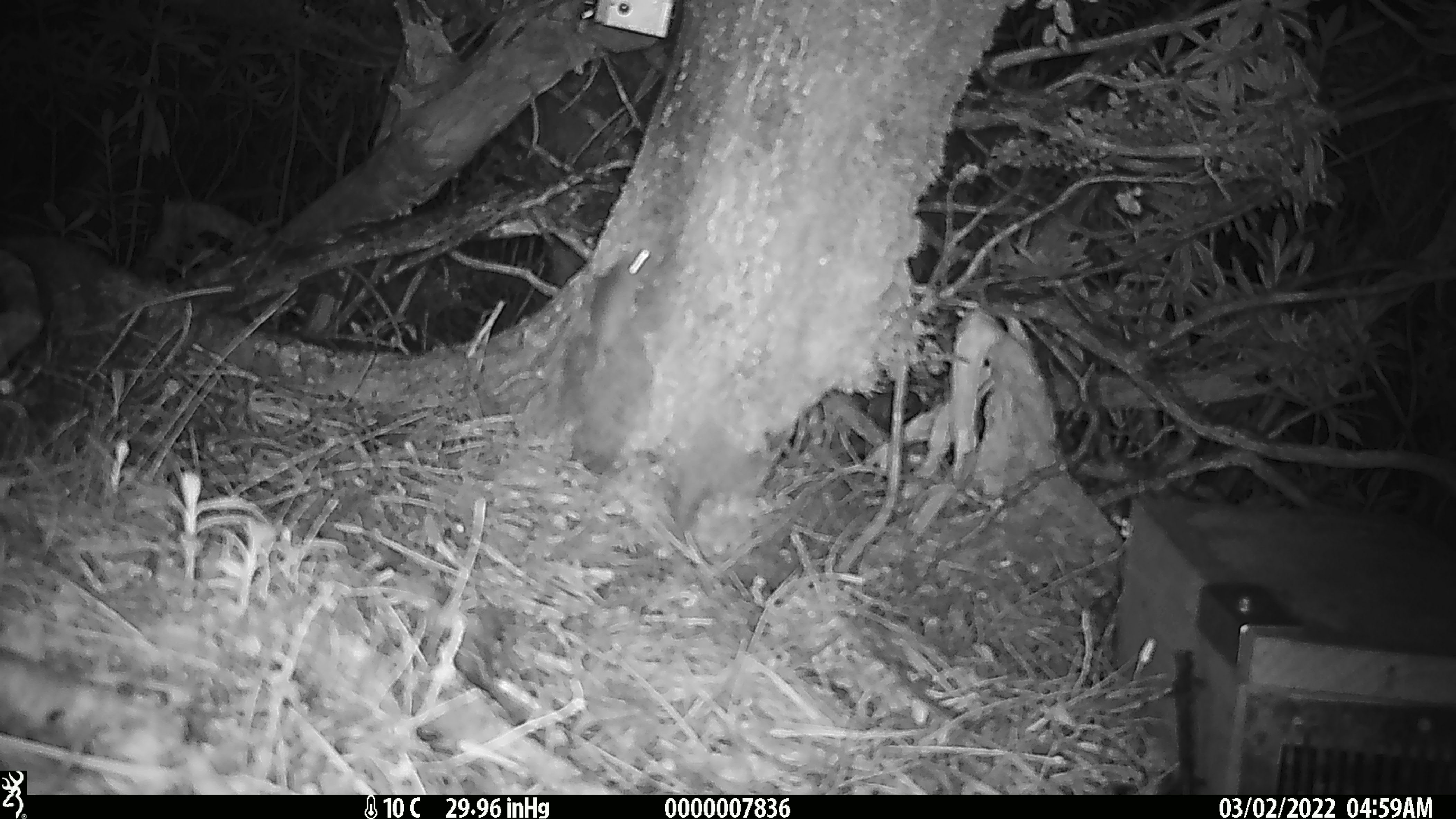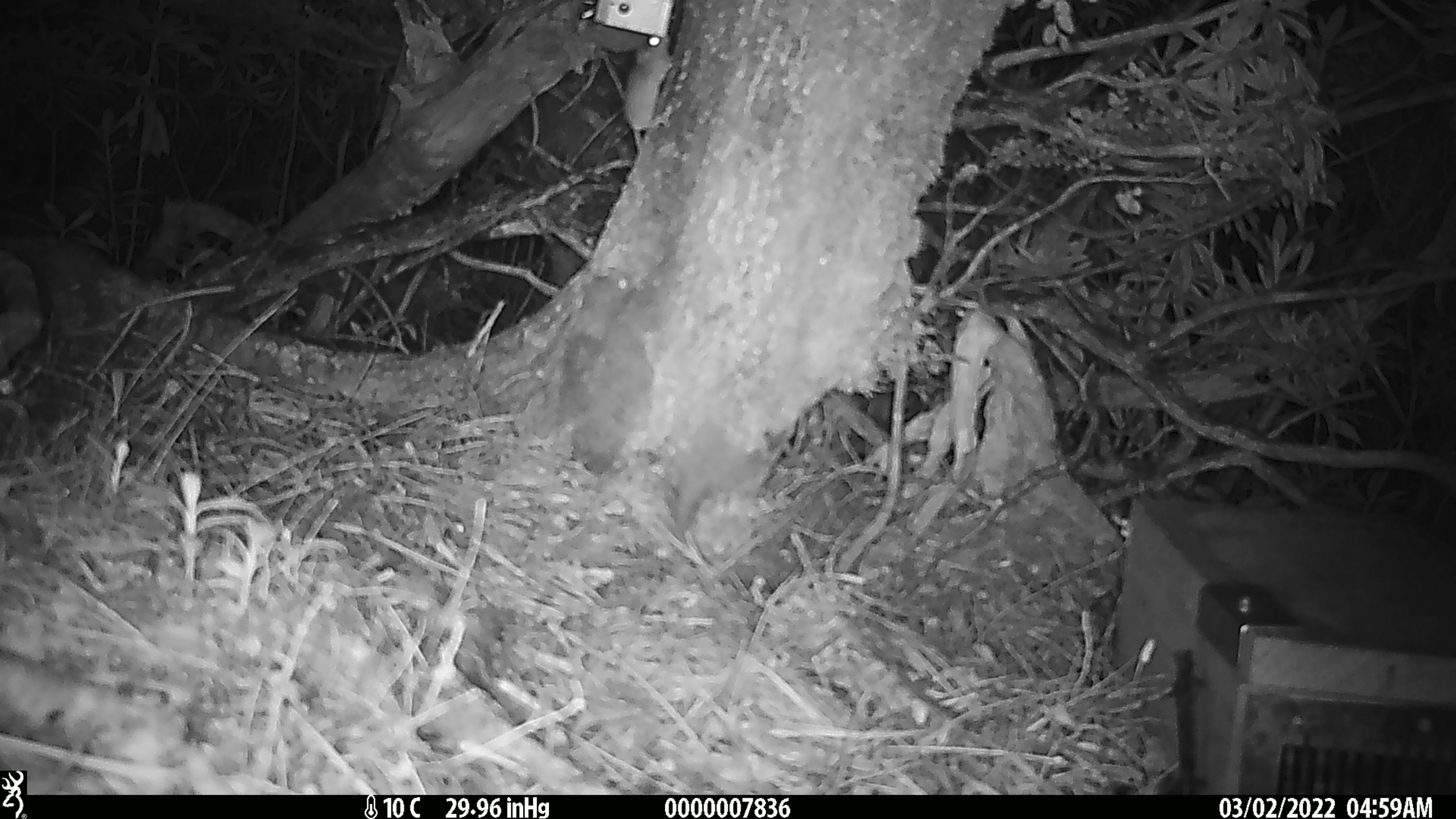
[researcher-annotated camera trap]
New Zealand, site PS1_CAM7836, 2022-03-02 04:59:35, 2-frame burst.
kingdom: Animalia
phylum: Chordata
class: Mammalia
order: Rodentia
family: Muridae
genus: Mus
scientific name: Mus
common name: mouse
Mouse (Mus).